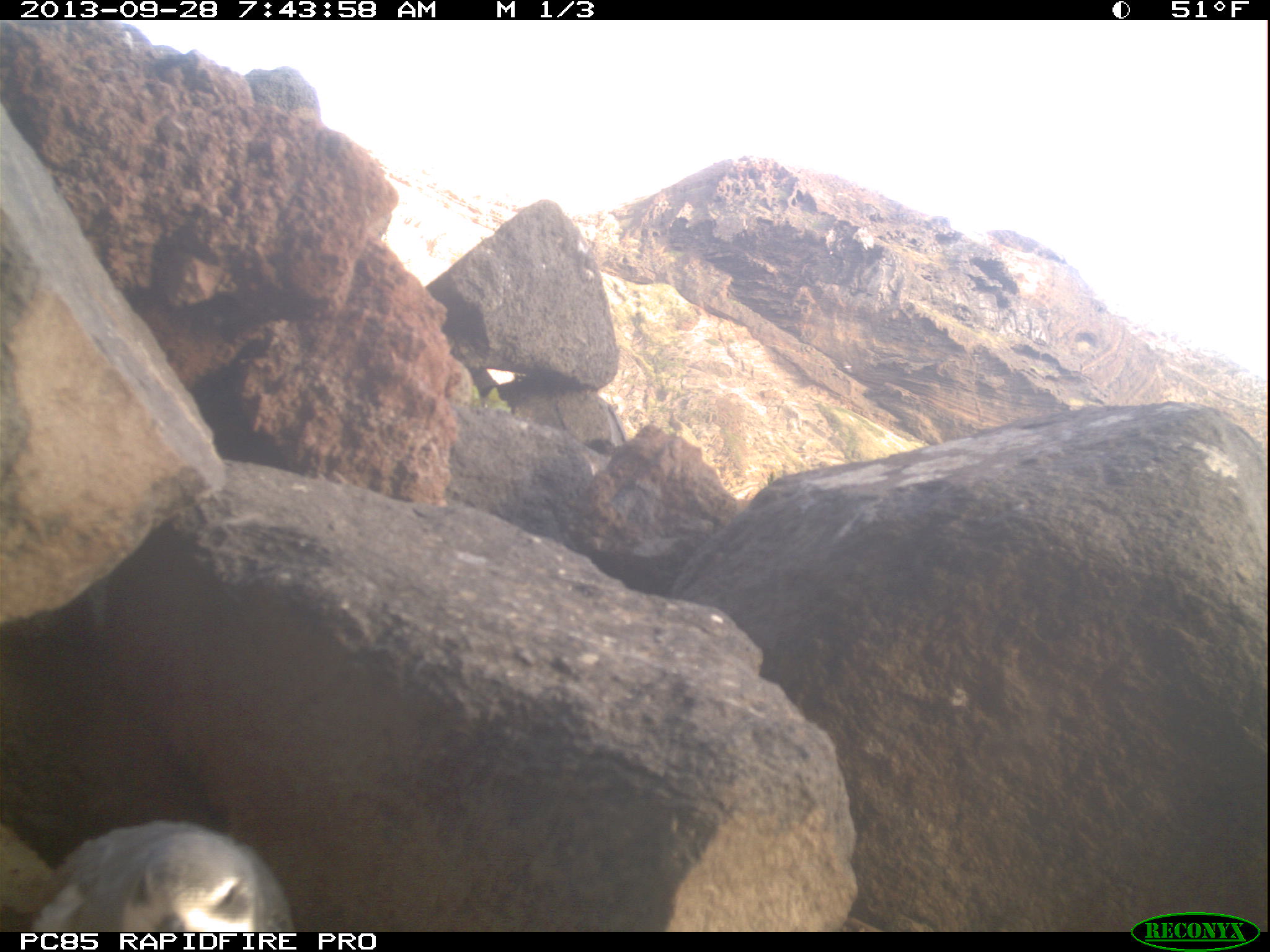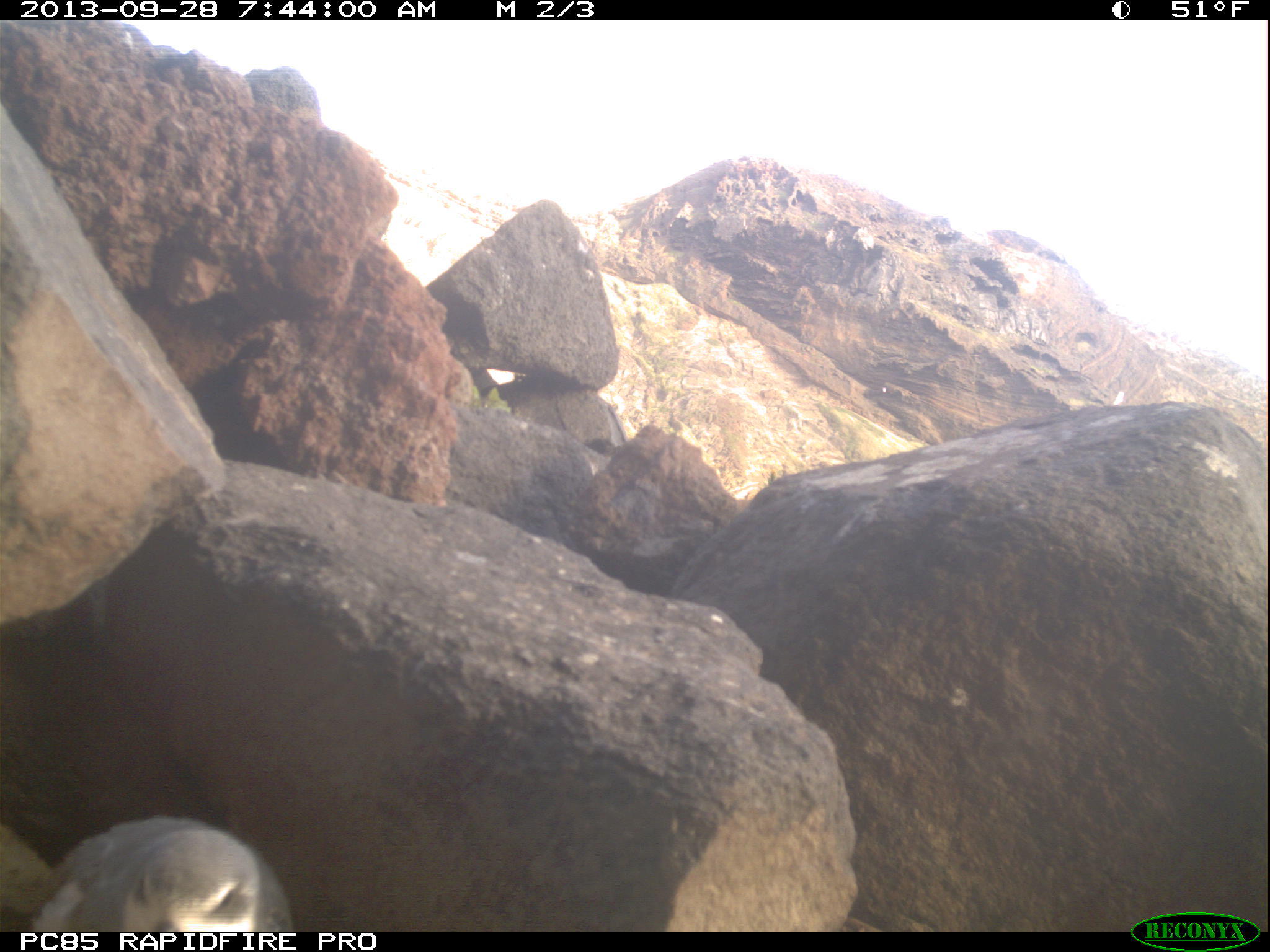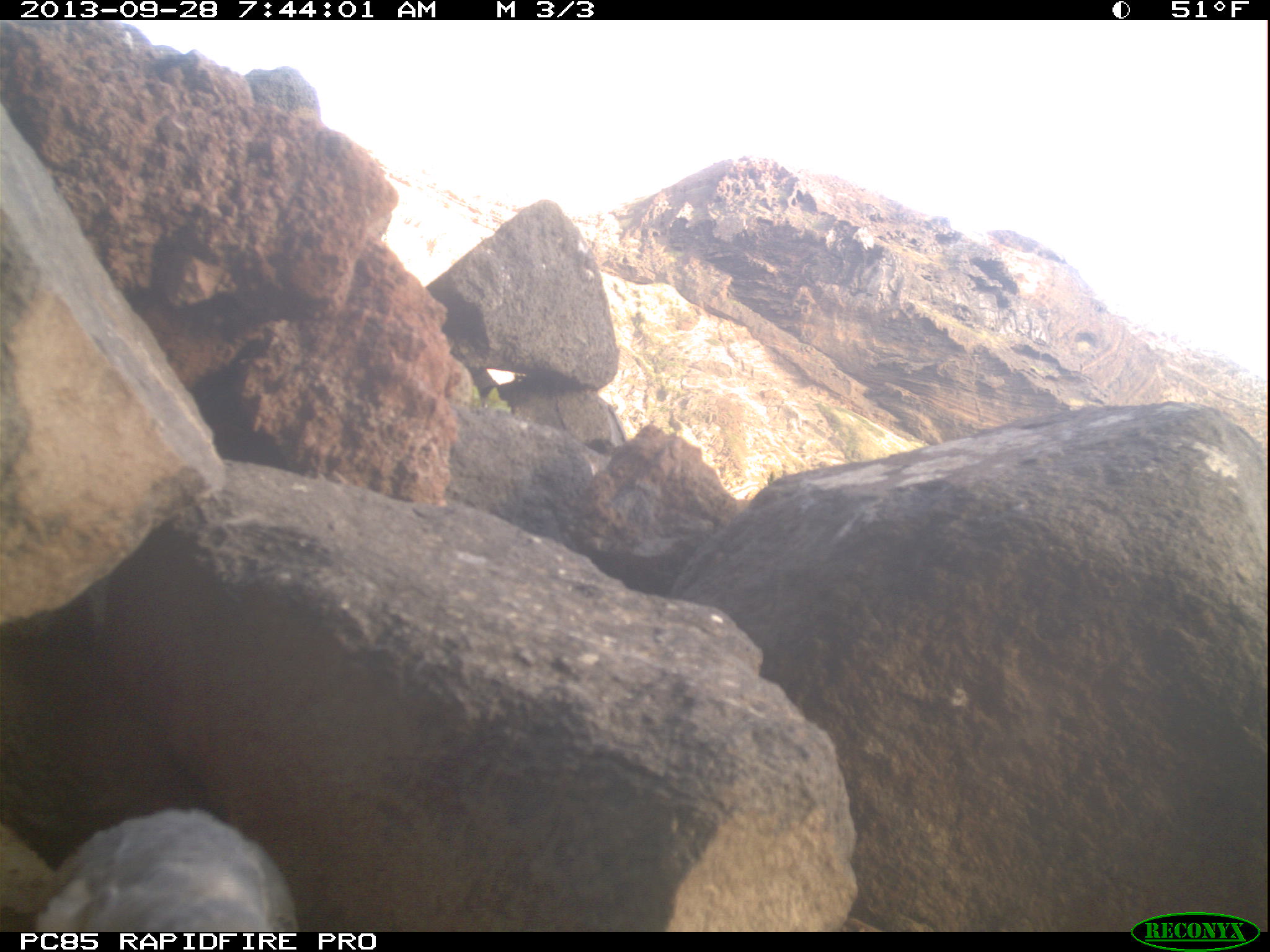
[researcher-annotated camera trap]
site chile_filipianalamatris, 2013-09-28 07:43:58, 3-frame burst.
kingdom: Animalia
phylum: Chordata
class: Aves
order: Procellariiformes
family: Procellariidae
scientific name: Procellariidae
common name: petrel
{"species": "petrel (Procellariidae)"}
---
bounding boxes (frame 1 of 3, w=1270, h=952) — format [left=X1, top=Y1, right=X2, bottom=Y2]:
petrel: [left=27, top=821, right=290, bottom=932]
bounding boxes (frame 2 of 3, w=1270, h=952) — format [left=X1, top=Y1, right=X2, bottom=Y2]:
petrel: [left=26, top=813, right=307, bottom=935]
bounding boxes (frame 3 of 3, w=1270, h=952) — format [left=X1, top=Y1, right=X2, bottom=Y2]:
petrel: [left=21, top=808, right=298, bottom=928]